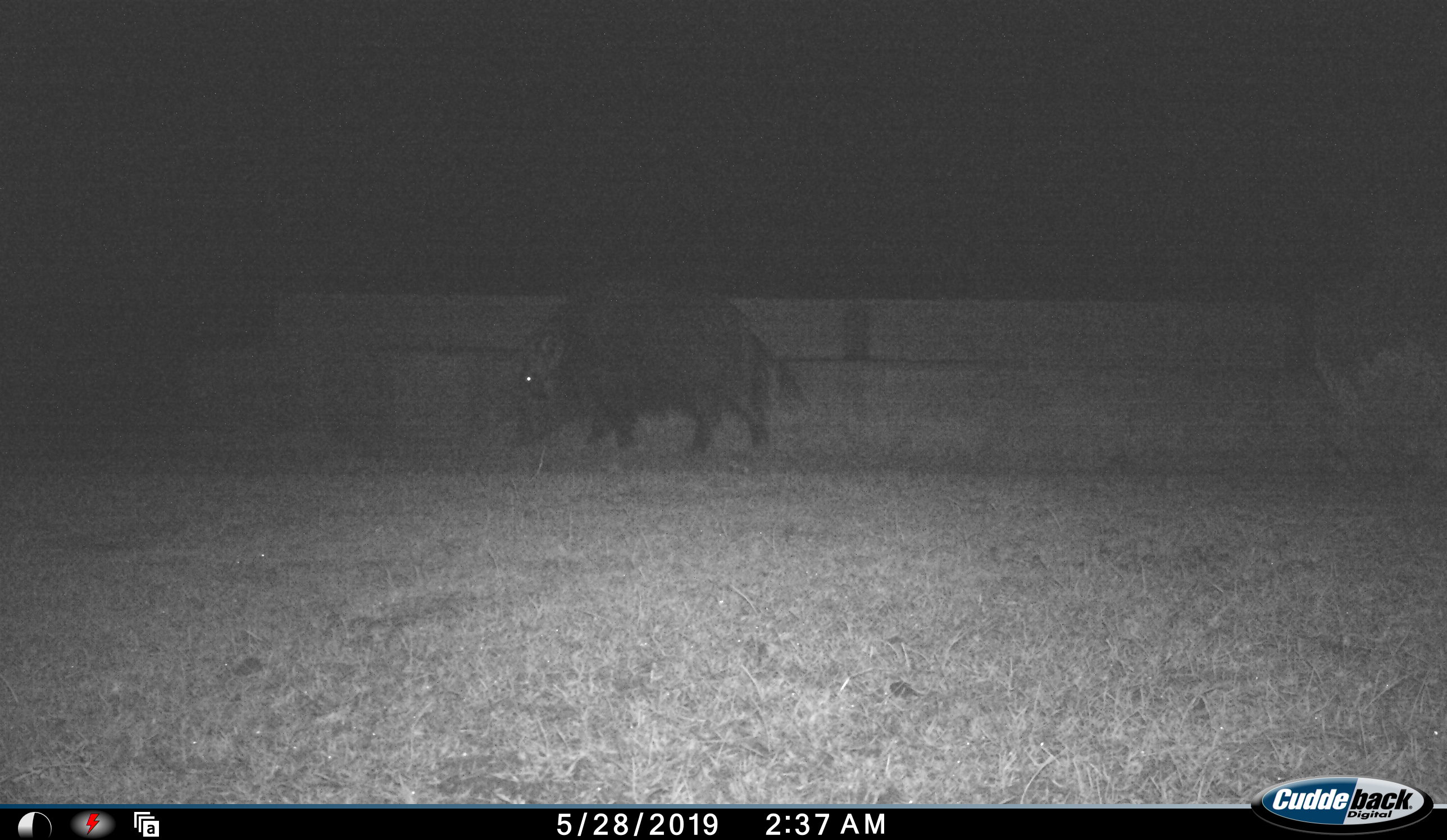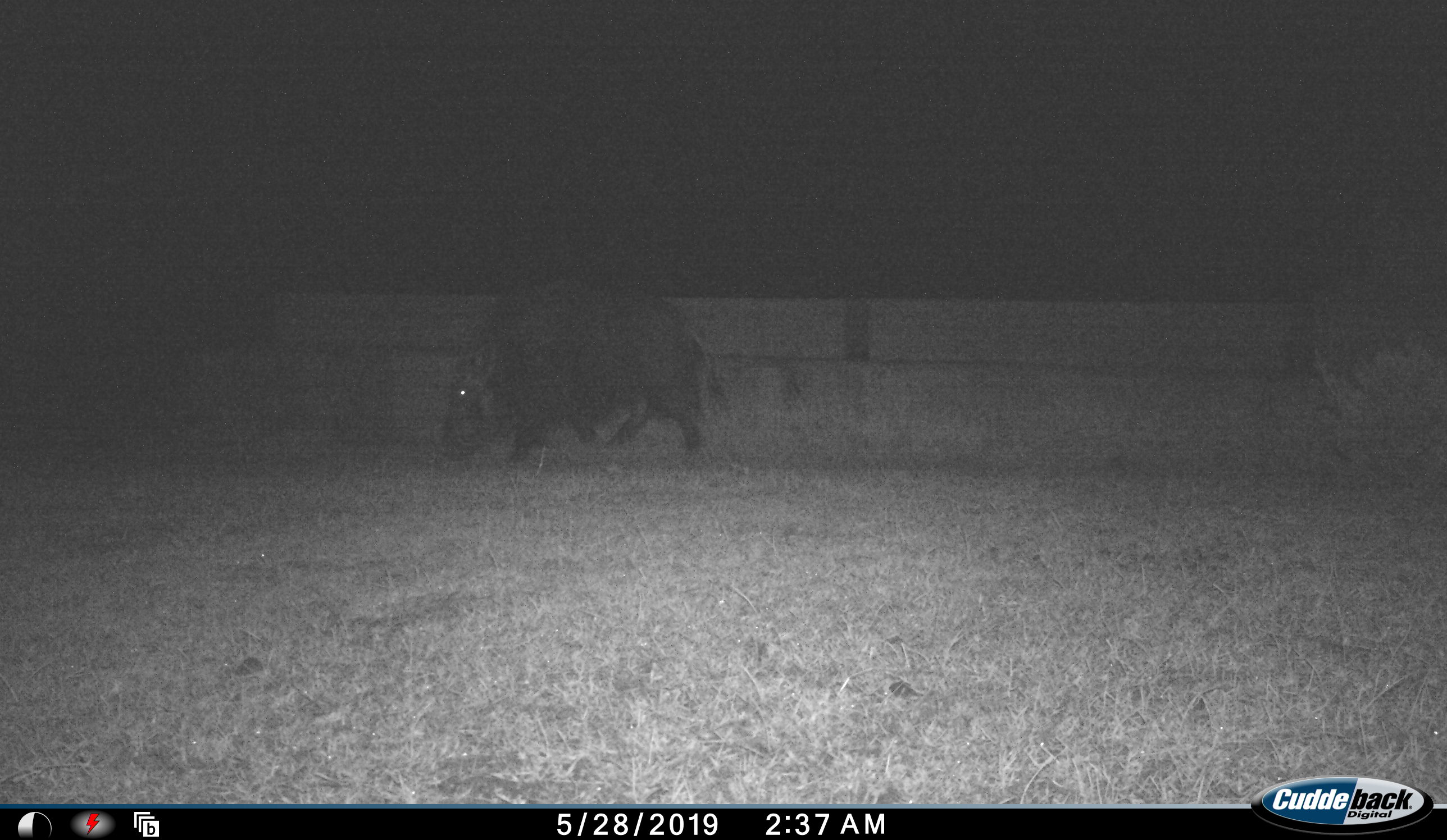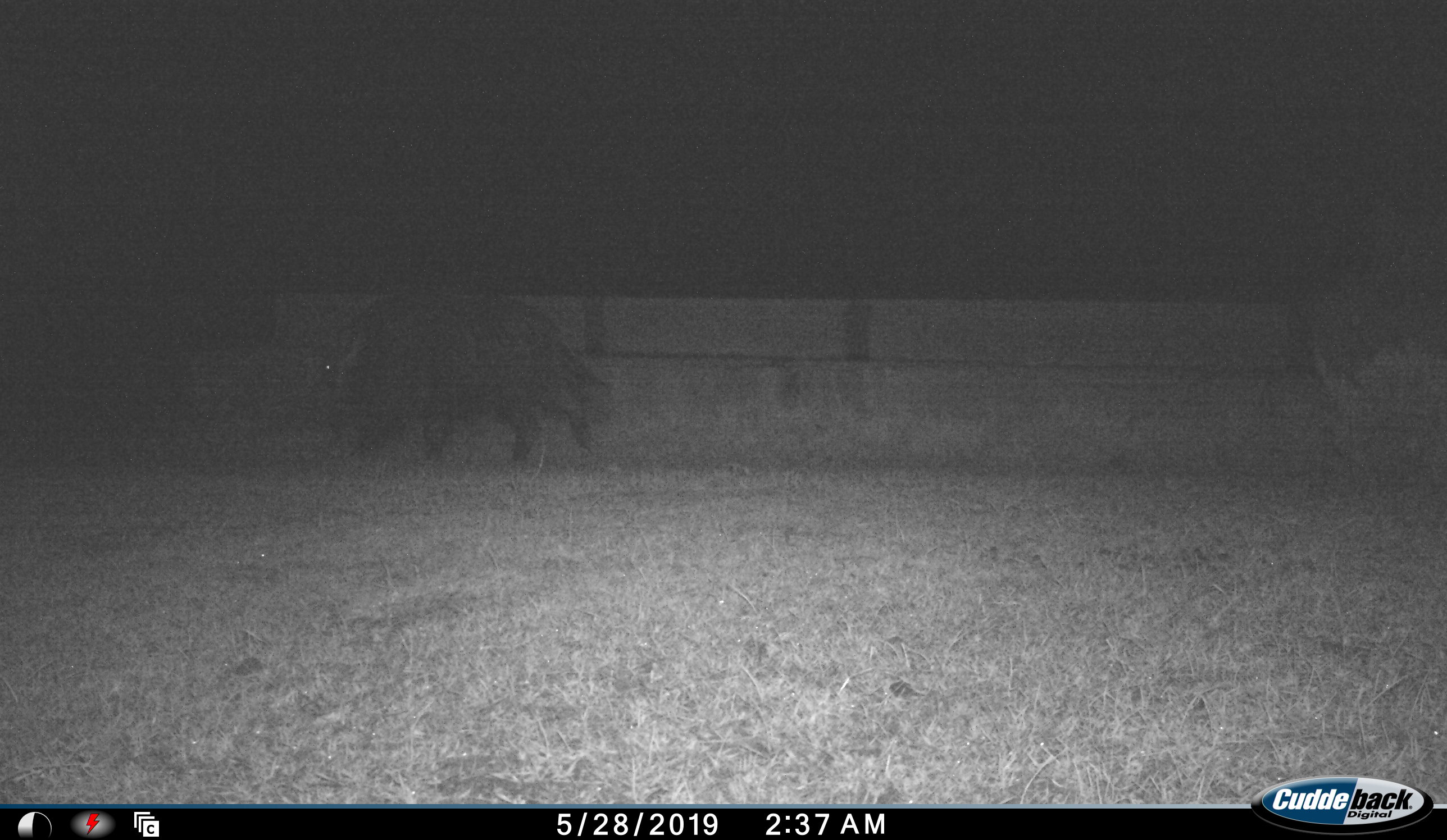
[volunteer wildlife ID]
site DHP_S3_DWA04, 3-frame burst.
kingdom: Animalia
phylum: Chordata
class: Mammalia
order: Artiodactyla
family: Suidae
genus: Potamochoerus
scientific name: Potamochoerus larvatus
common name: bushpig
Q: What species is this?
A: Bushpig (Potamochoerus larvatus).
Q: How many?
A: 1.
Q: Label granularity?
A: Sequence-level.